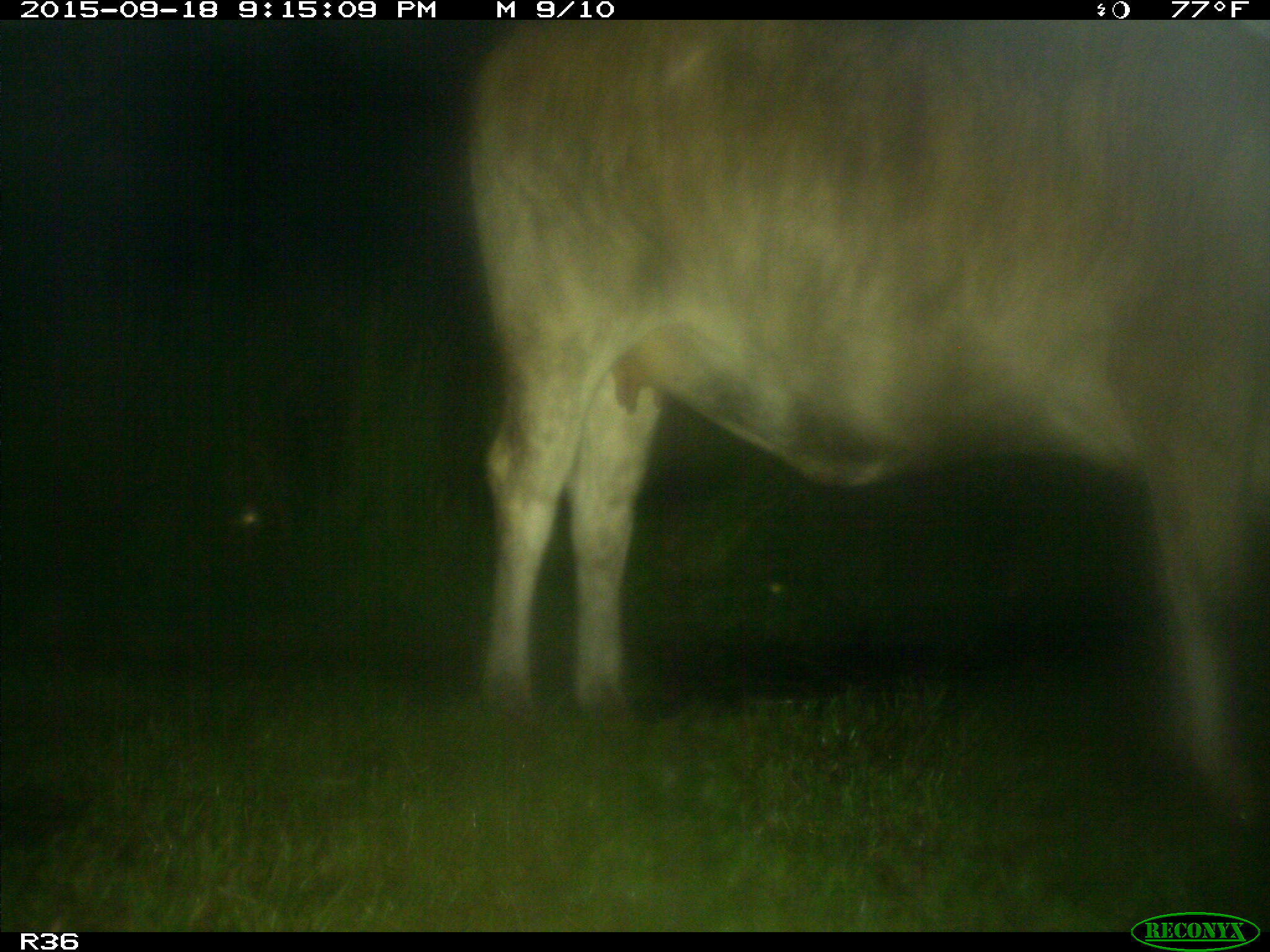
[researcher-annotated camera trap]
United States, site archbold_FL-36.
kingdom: Animalia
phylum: Chordata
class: Mammalia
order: Artiodactyla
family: Bovidae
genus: Bos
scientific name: Bos taurus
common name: domestic cow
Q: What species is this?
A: Bos taurus (domestic cow).